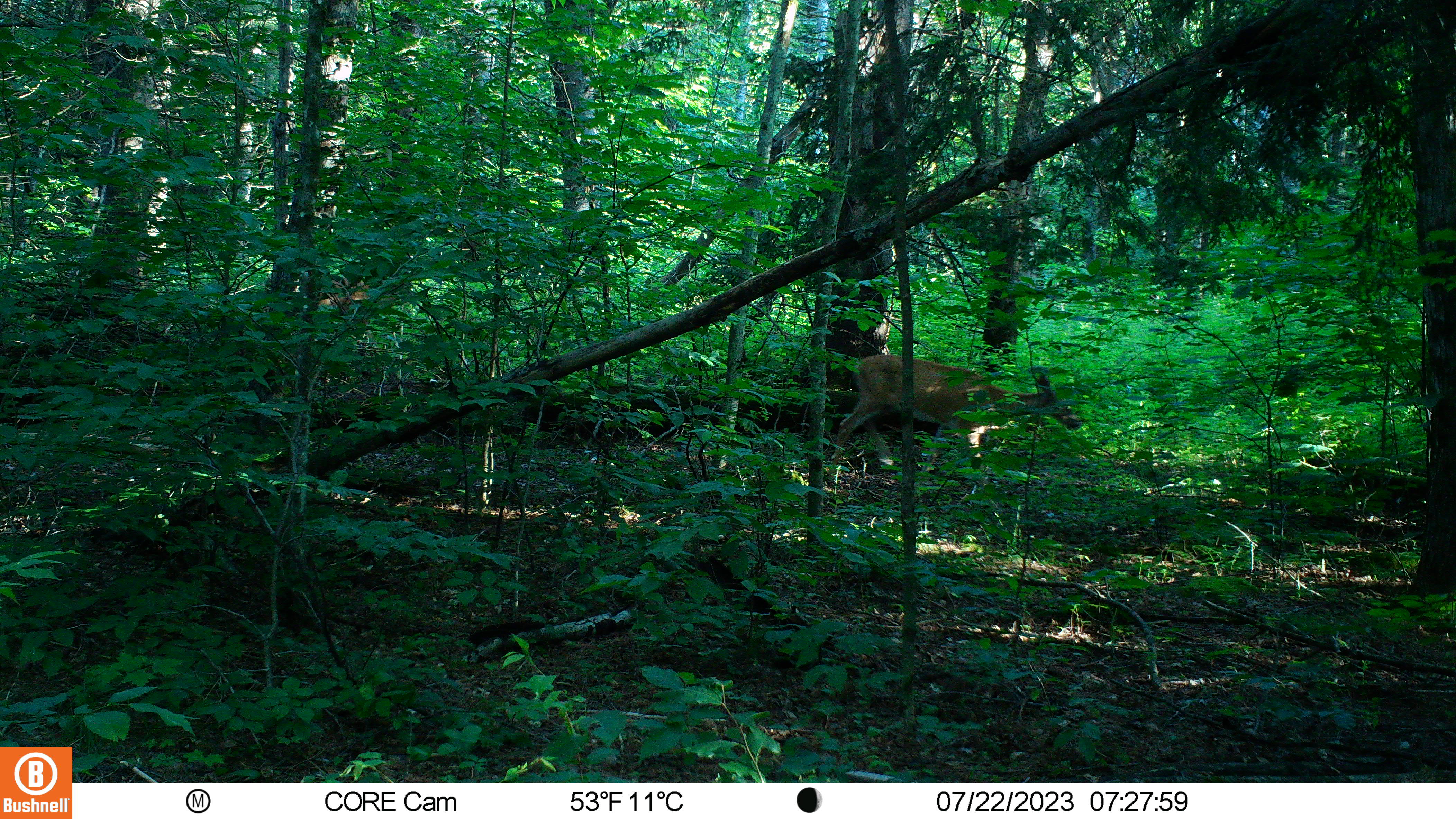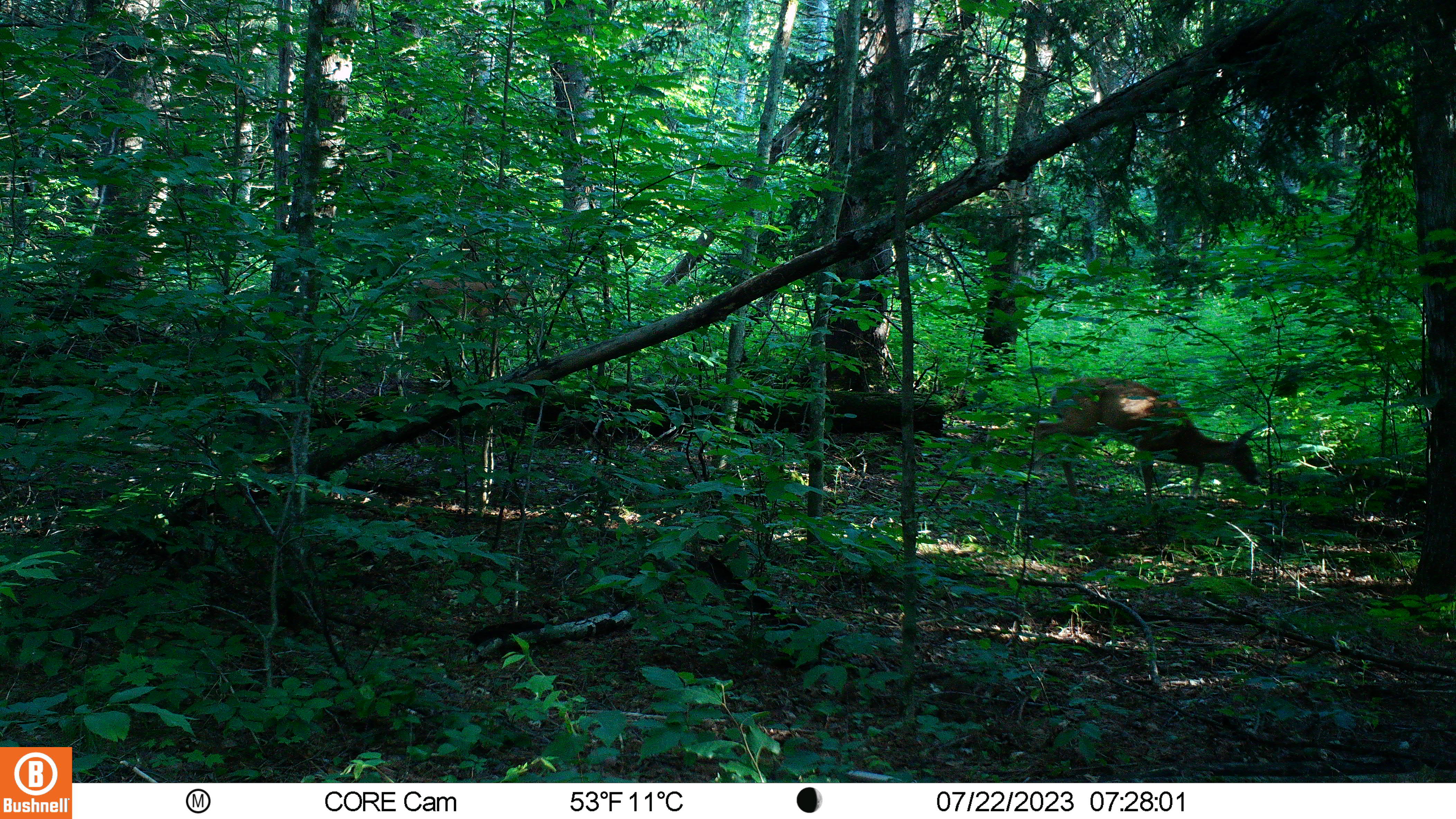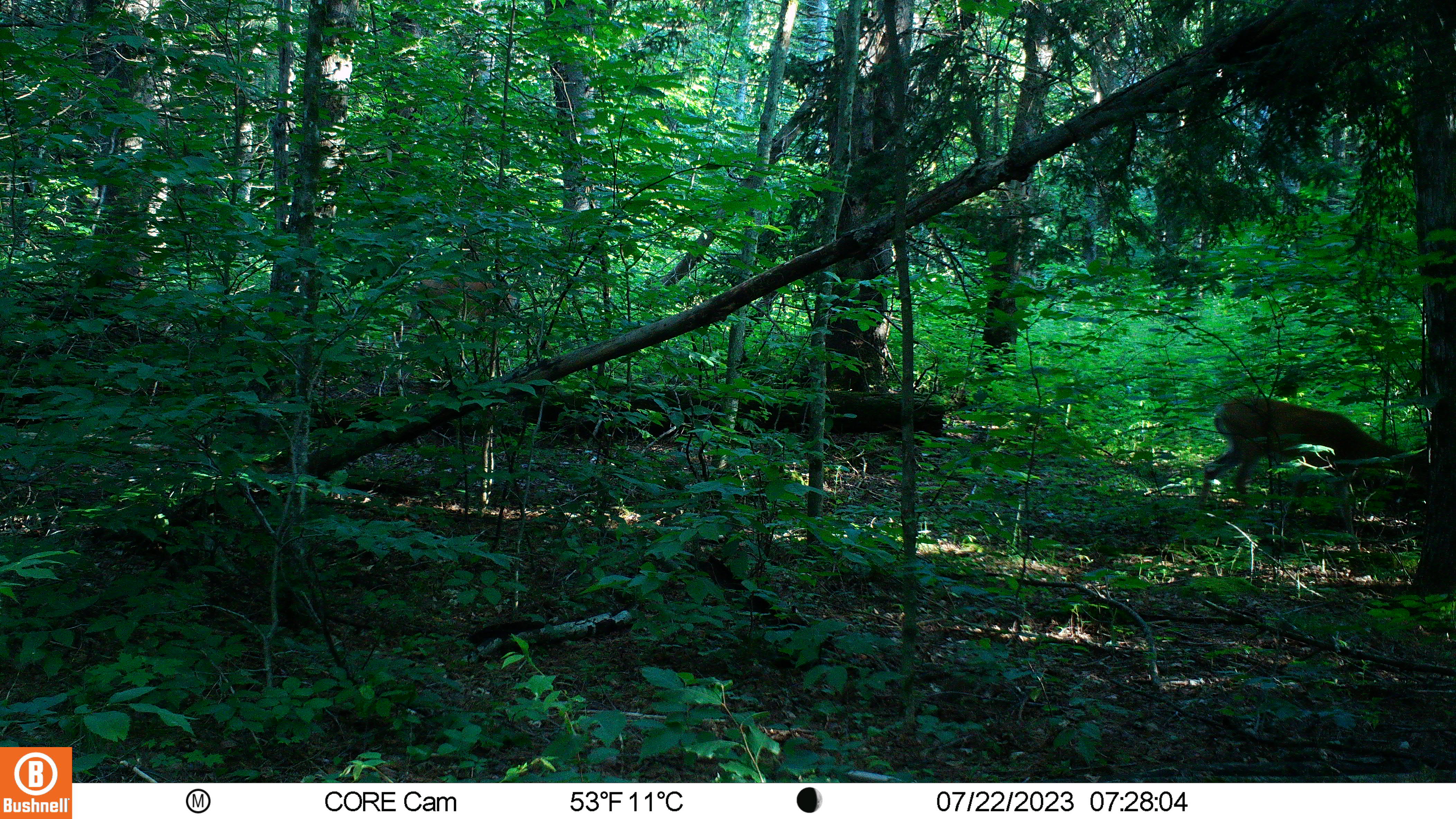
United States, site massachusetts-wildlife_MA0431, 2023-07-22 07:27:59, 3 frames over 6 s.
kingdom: Animalia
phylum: Chordata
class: Mammalia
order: Artiodactyla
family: Cervidae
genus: Odocoileus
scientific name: Odocoileus virginianus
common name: white-tailed deer